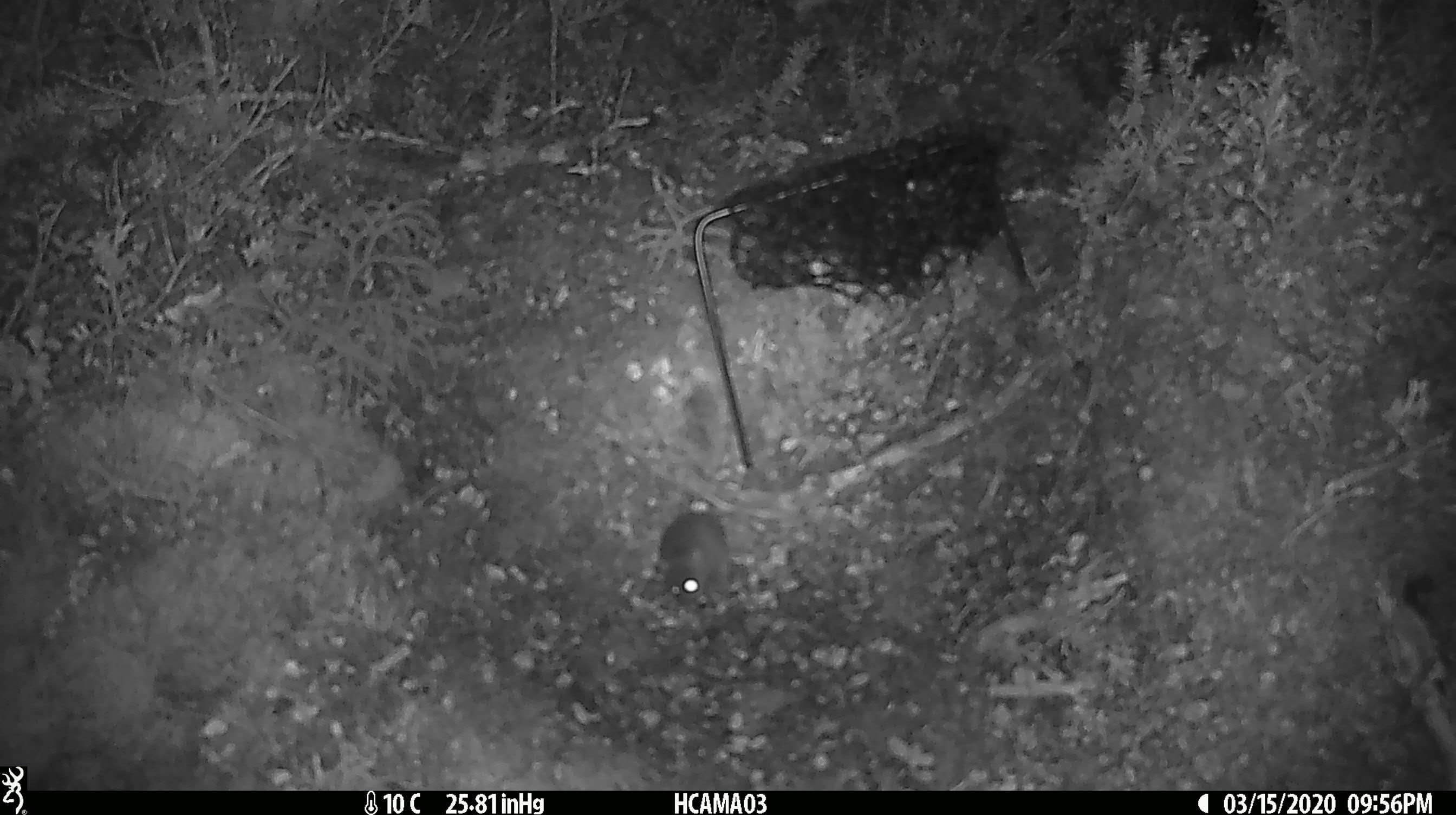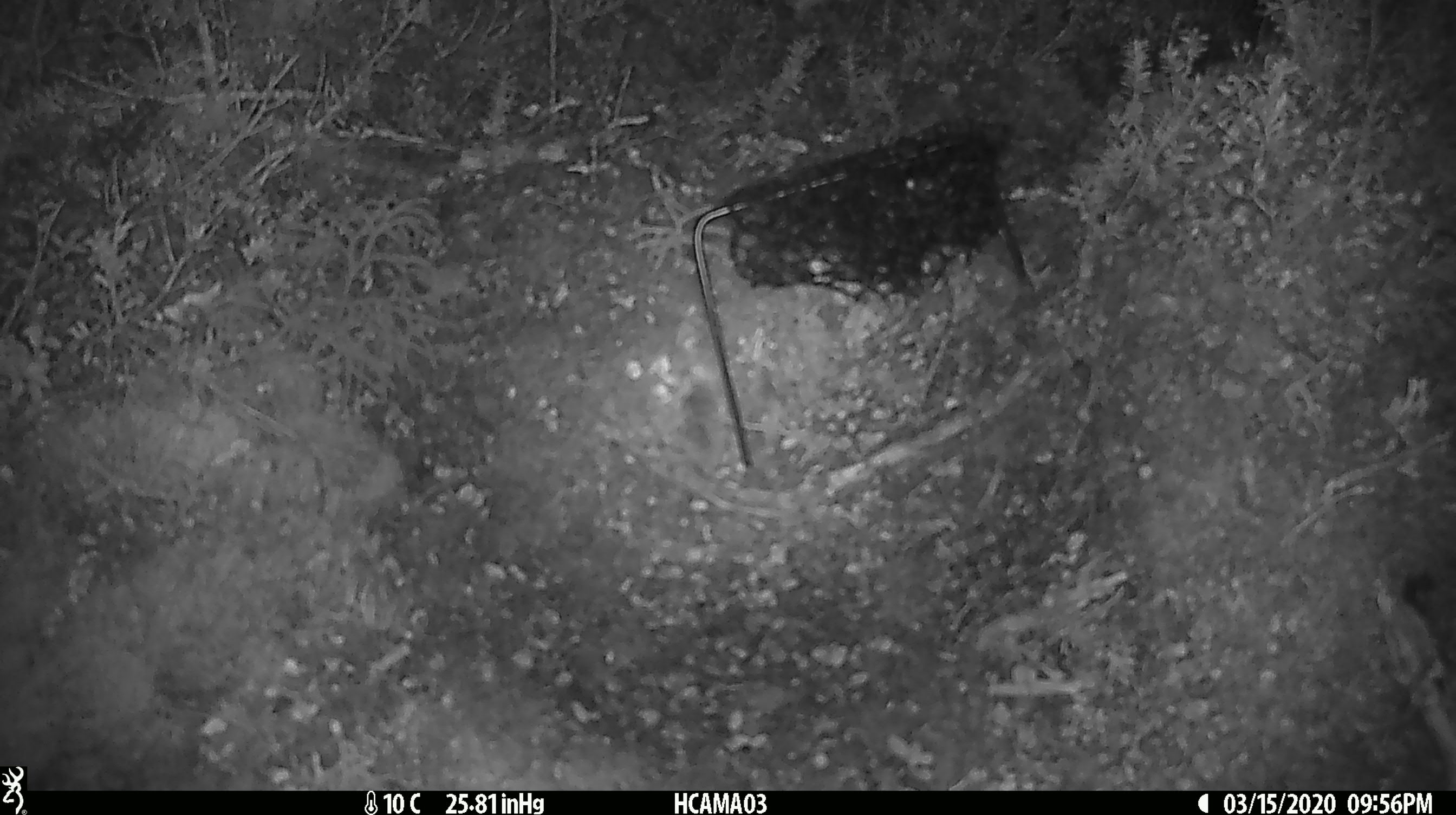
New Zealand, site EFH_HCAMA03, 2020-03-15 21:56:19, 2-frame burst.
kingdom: Animalia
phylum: Chordata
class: Mammalia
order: Rodentia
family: Muridae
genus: Mus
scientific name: Mus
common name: mouse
Mouse (Mus).